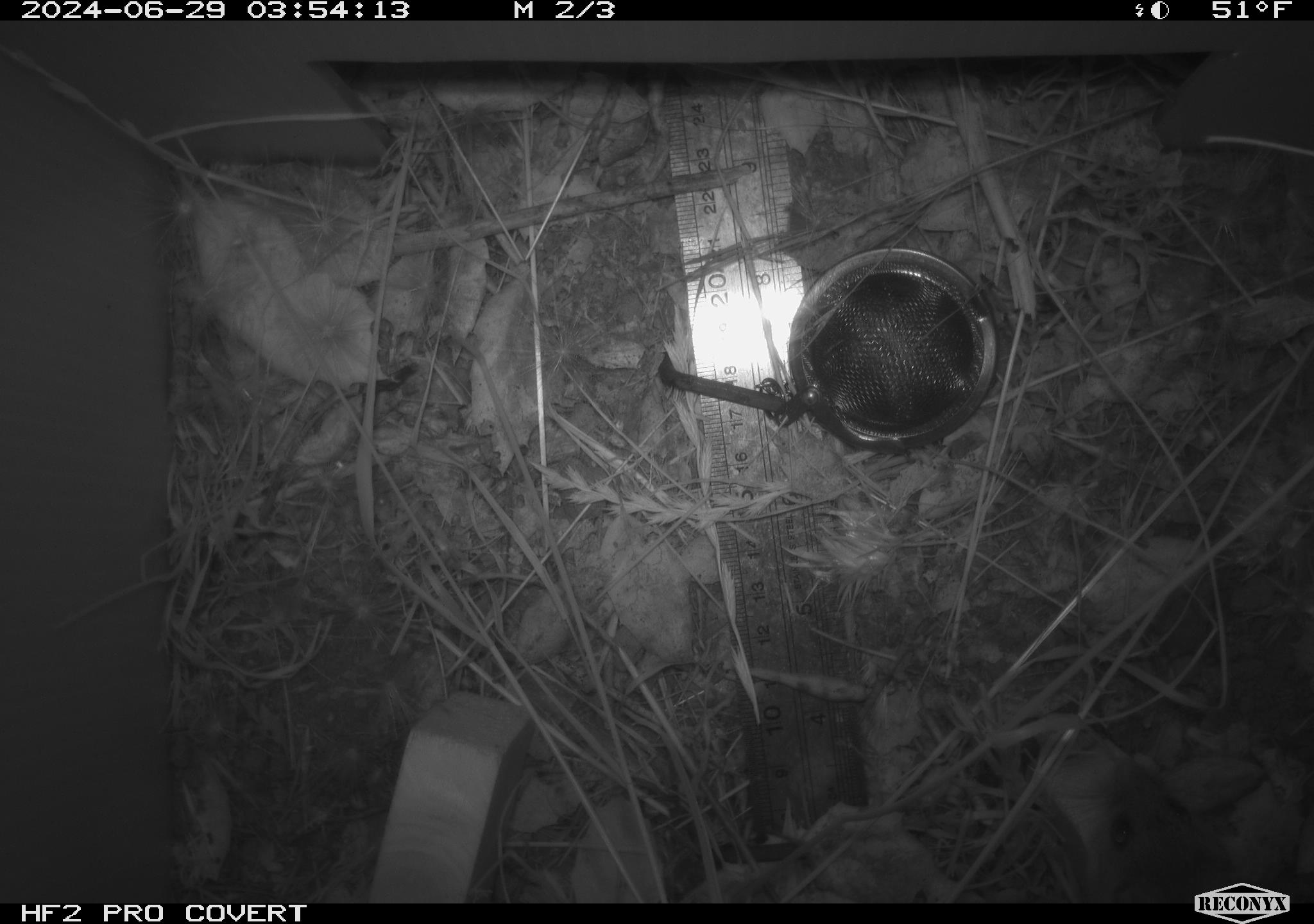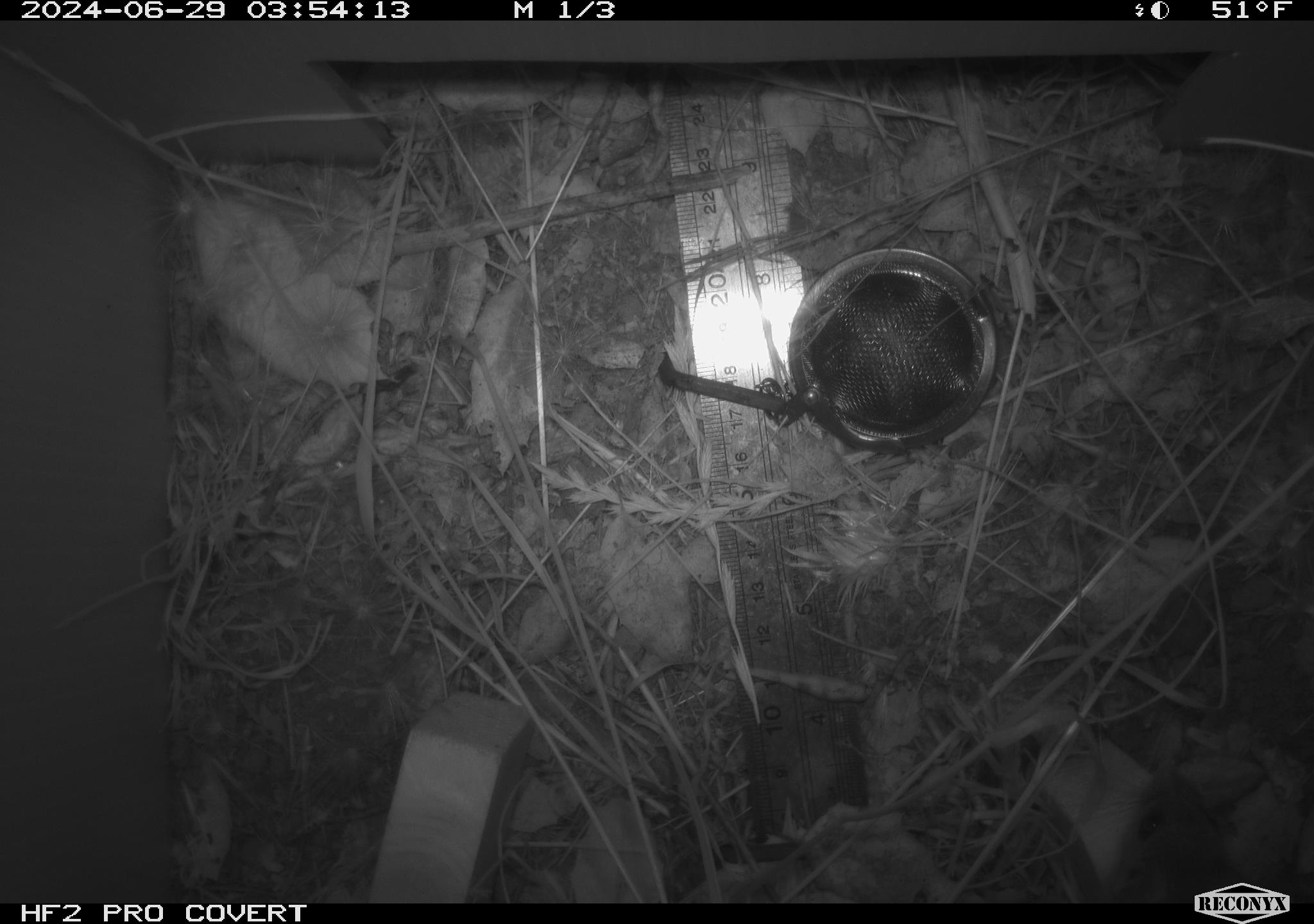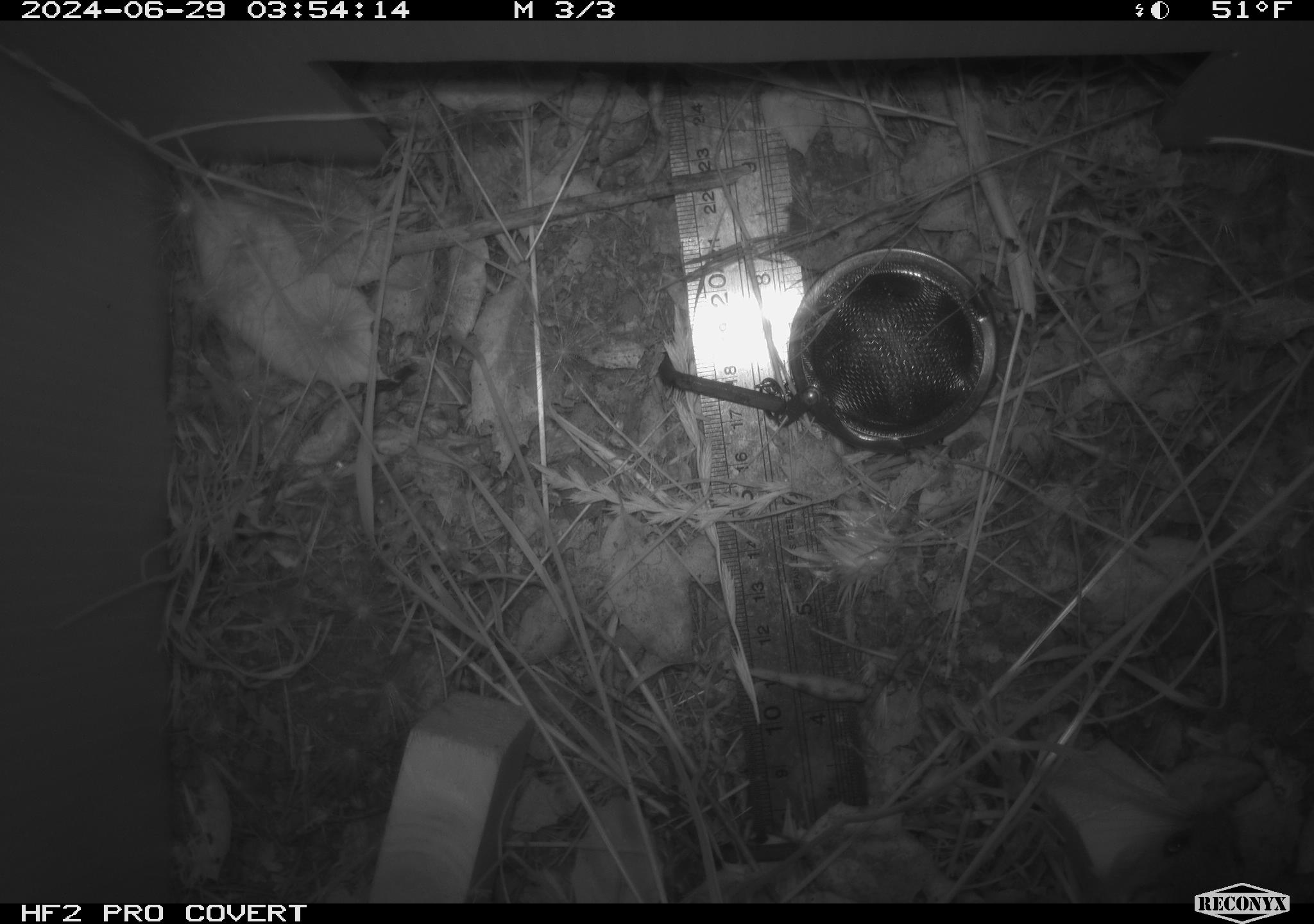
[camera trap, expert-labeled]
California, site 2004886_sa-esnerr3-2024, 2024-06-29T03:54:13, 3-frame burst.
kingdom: Animalia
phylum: Chordata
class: Mammalia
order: Rodentia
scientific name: Rodentia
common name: rodent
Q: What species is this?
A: Rodent (Rodentia).